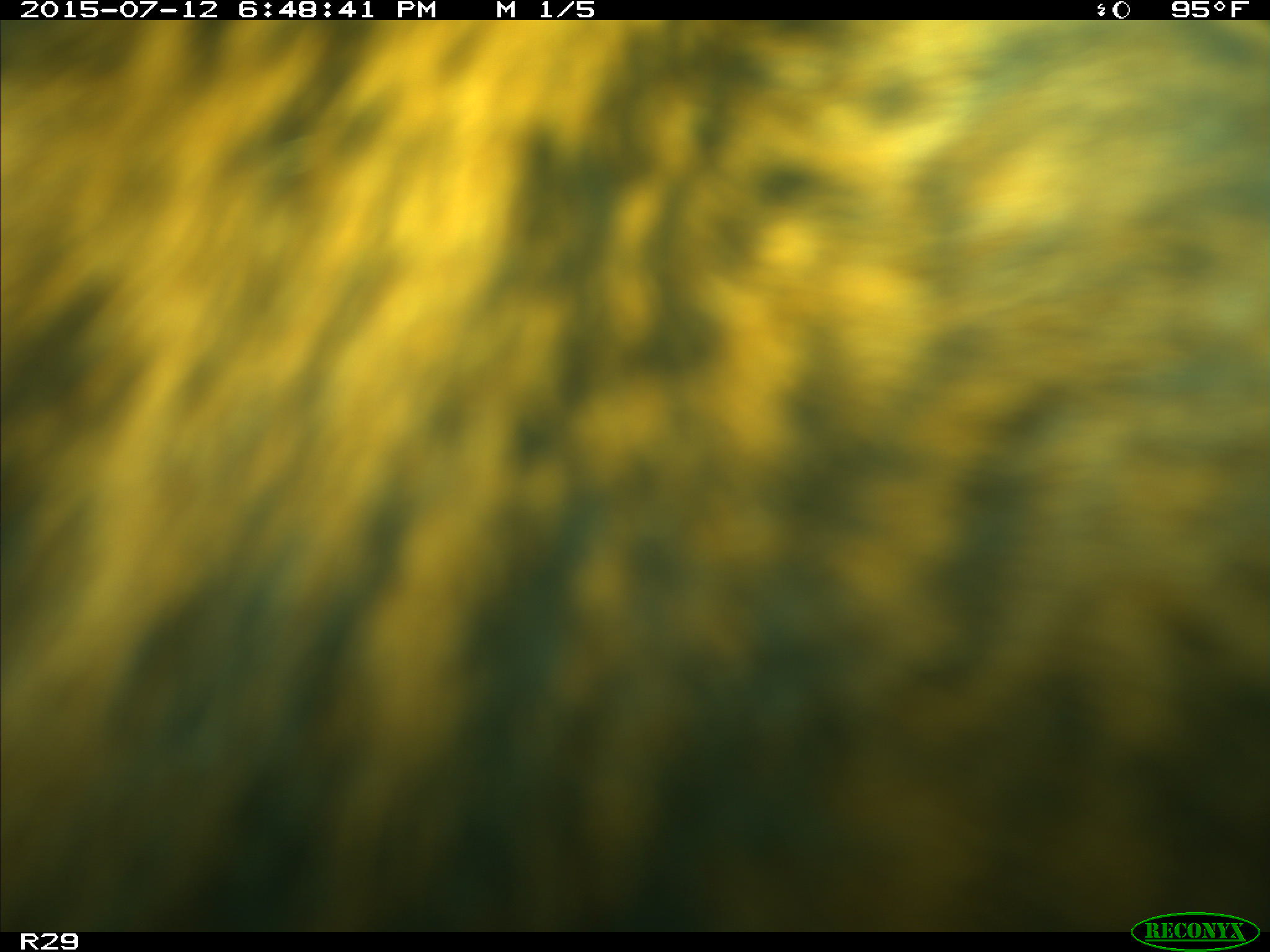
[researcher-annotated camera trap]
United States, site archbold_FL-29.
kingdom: Animalia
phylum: Chordata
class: Mammalia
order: Artiodactyla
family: Bovidae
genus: Bos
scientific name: Bos taurus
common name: domestic cow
Bos taurus (domestic cow).